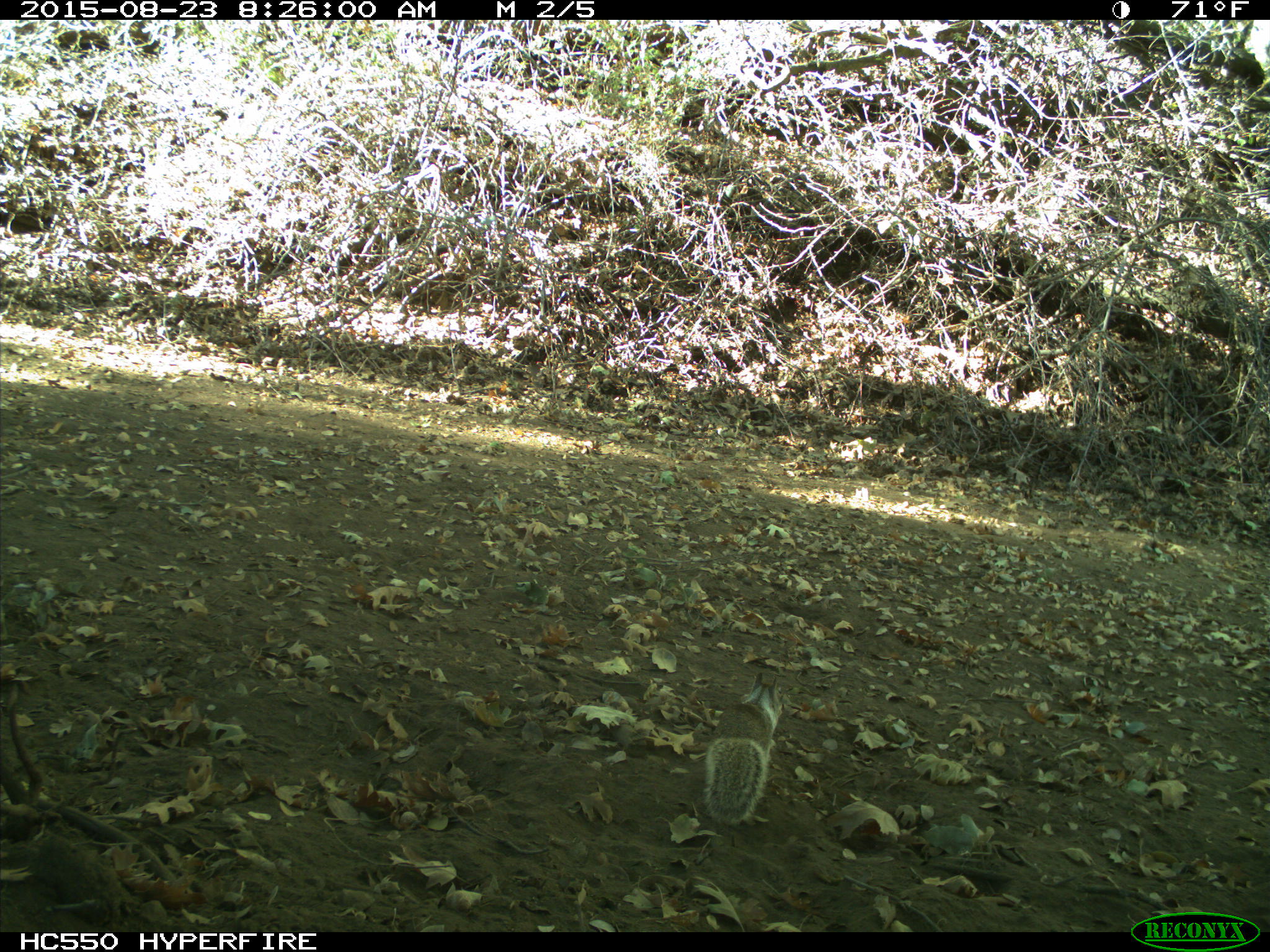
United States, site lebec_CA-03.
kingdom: Animalia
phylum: Chordata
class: Mammalia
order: Rodentia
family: Sciuridae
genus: Otospermophilus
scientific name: Otospermophilus beecheyi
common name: california ground squirrel